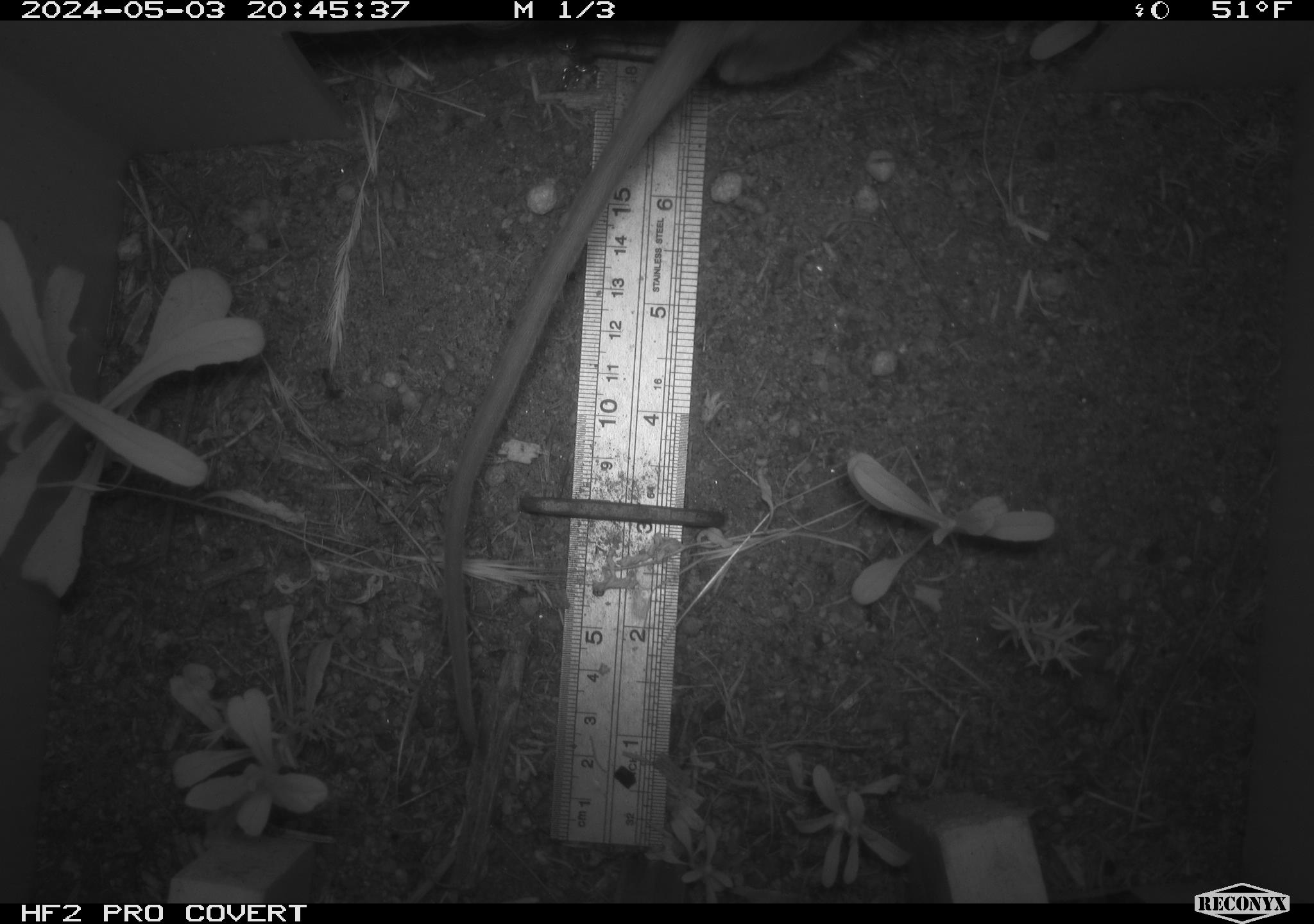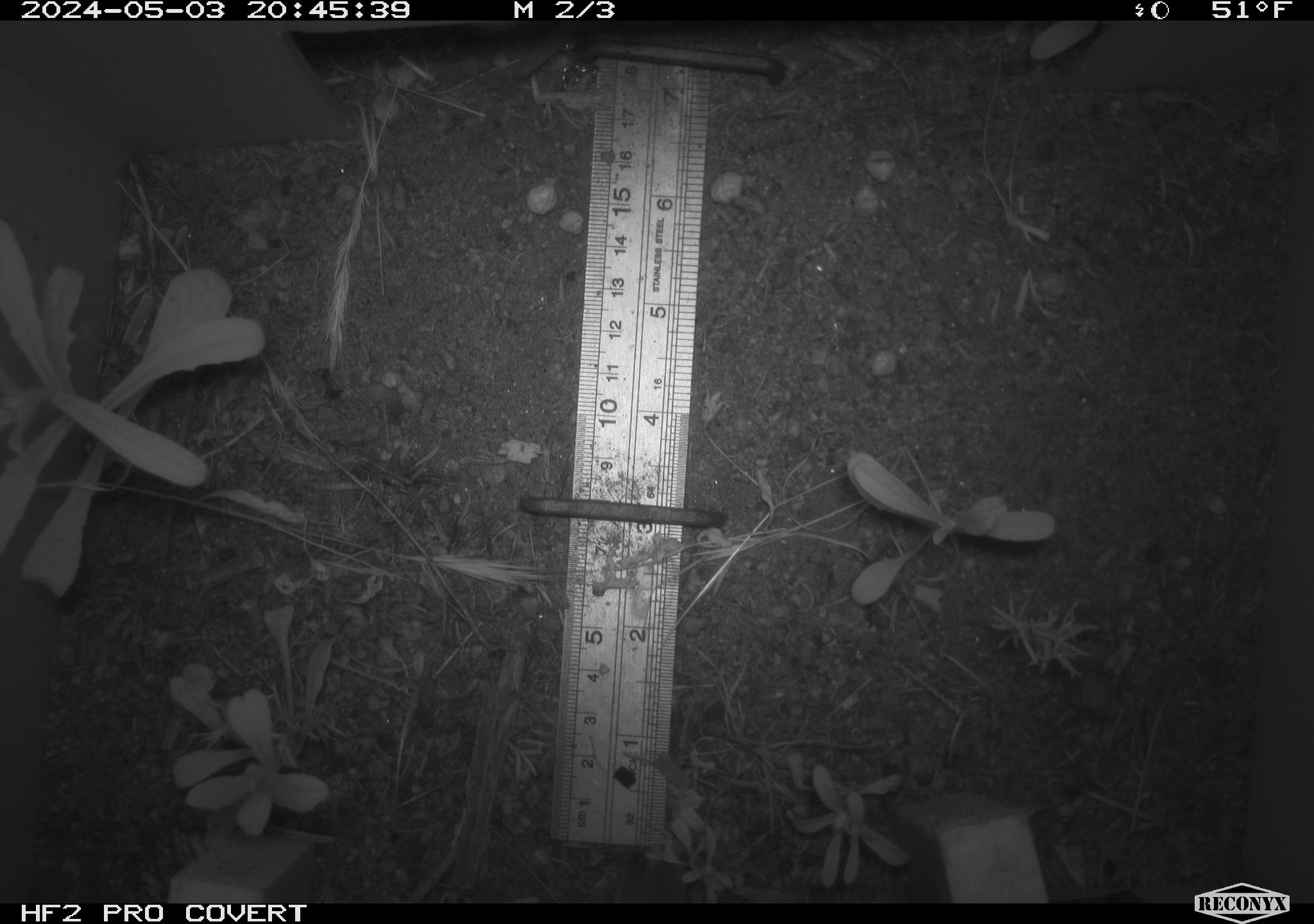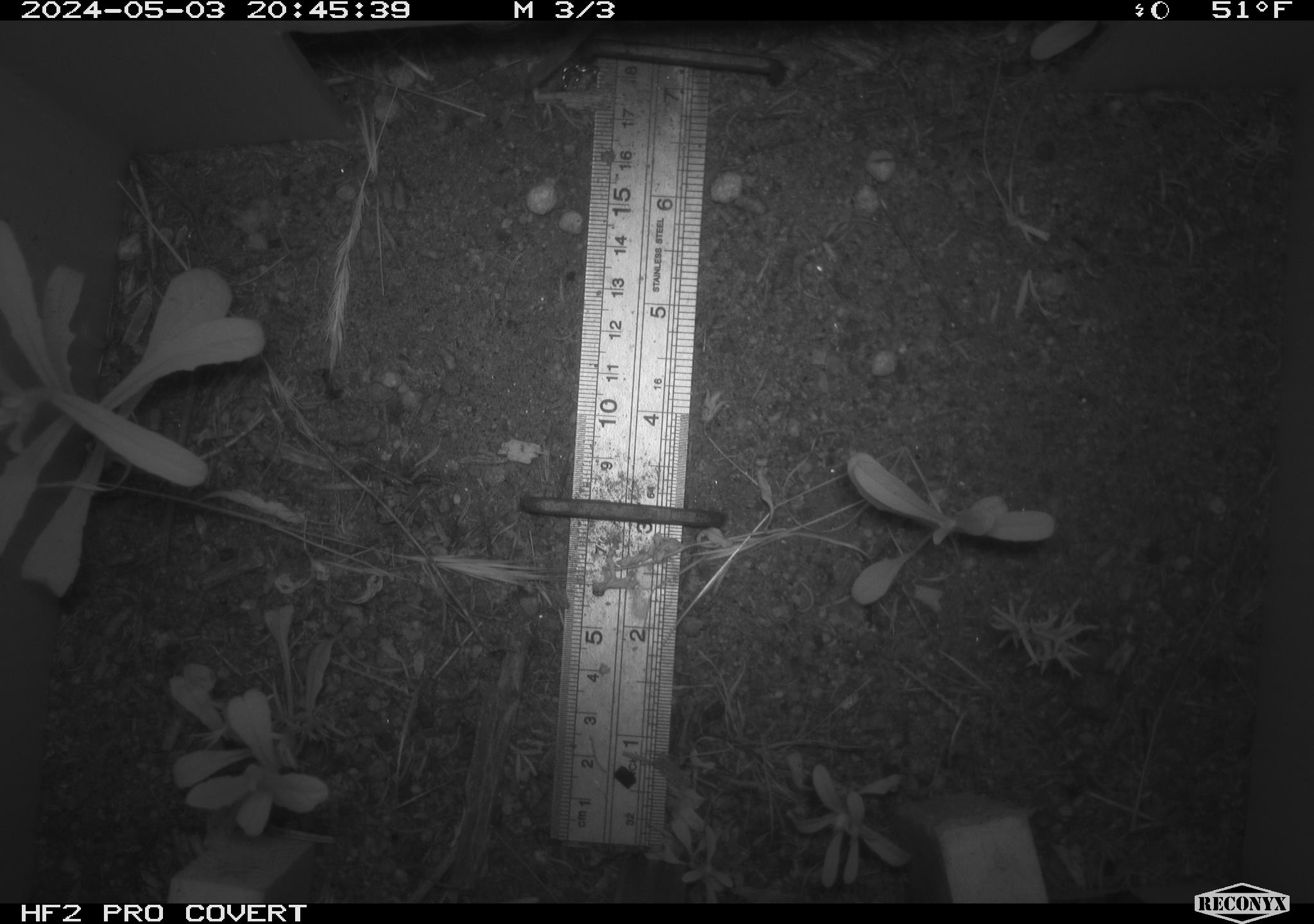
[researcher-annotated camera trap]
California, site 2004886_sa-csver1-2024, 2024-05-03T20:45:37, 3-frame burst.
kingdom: Animalia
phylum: Chordata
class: Mammalia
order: Rodentia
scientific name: Rodentia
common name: rodent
Rodent (Rodentia).